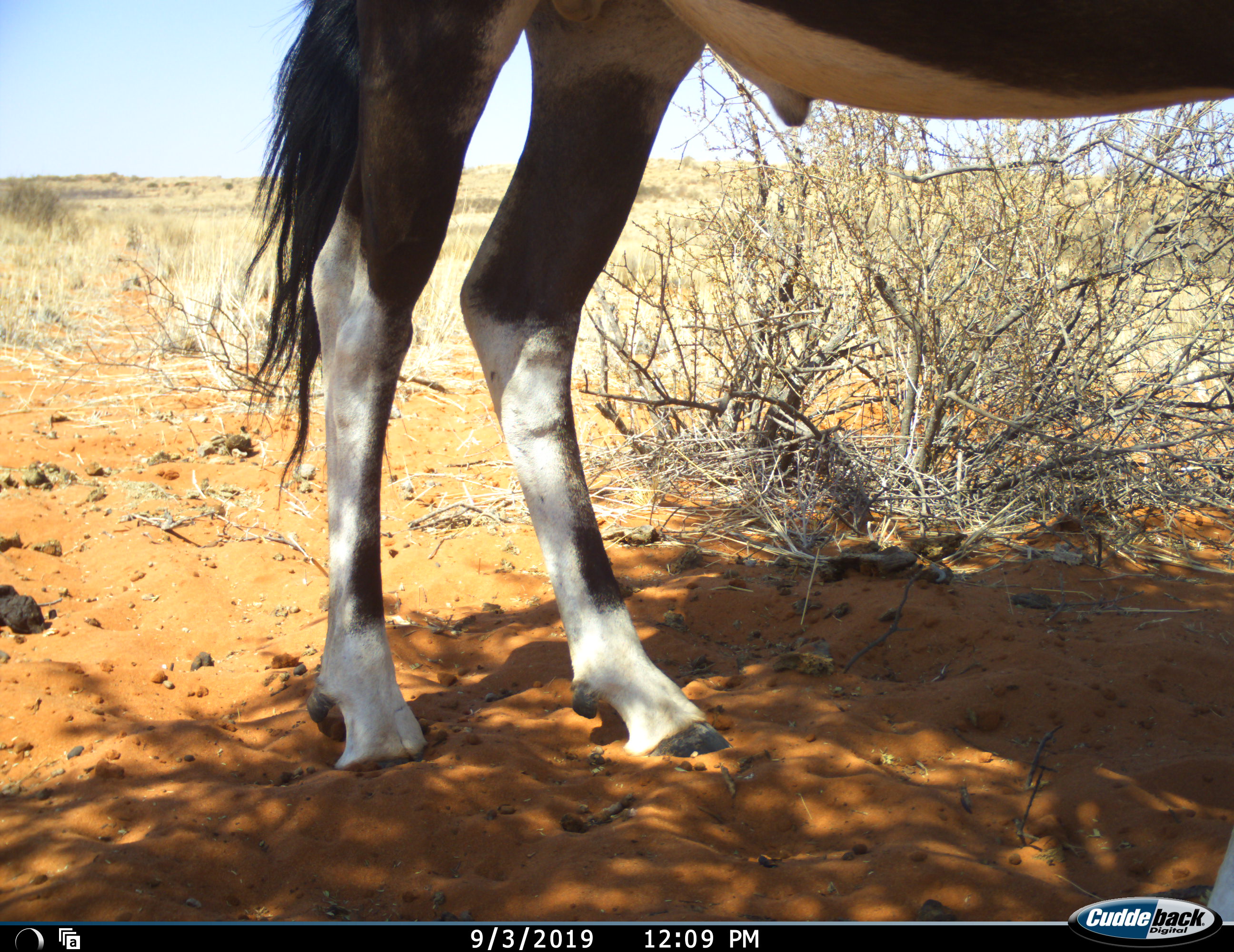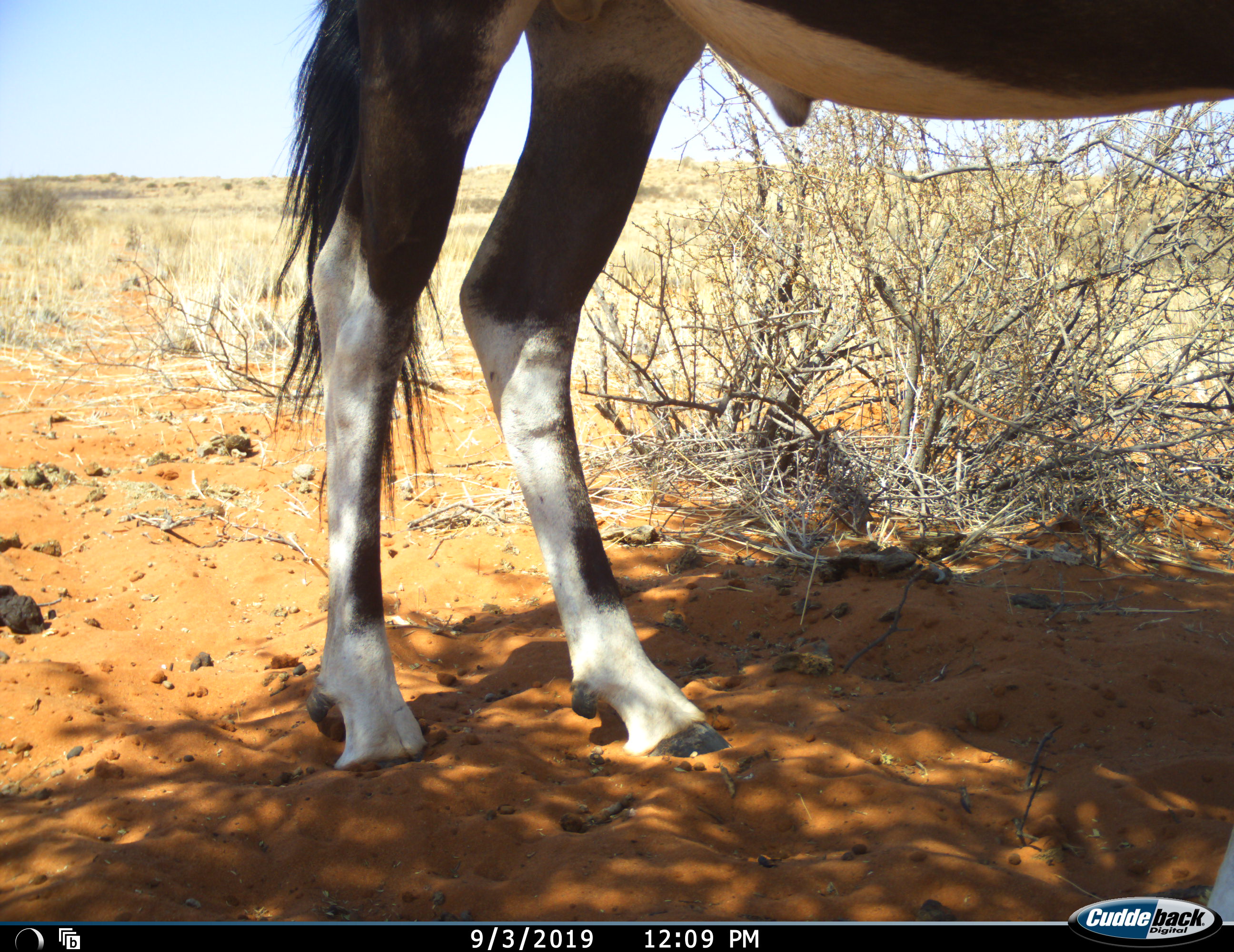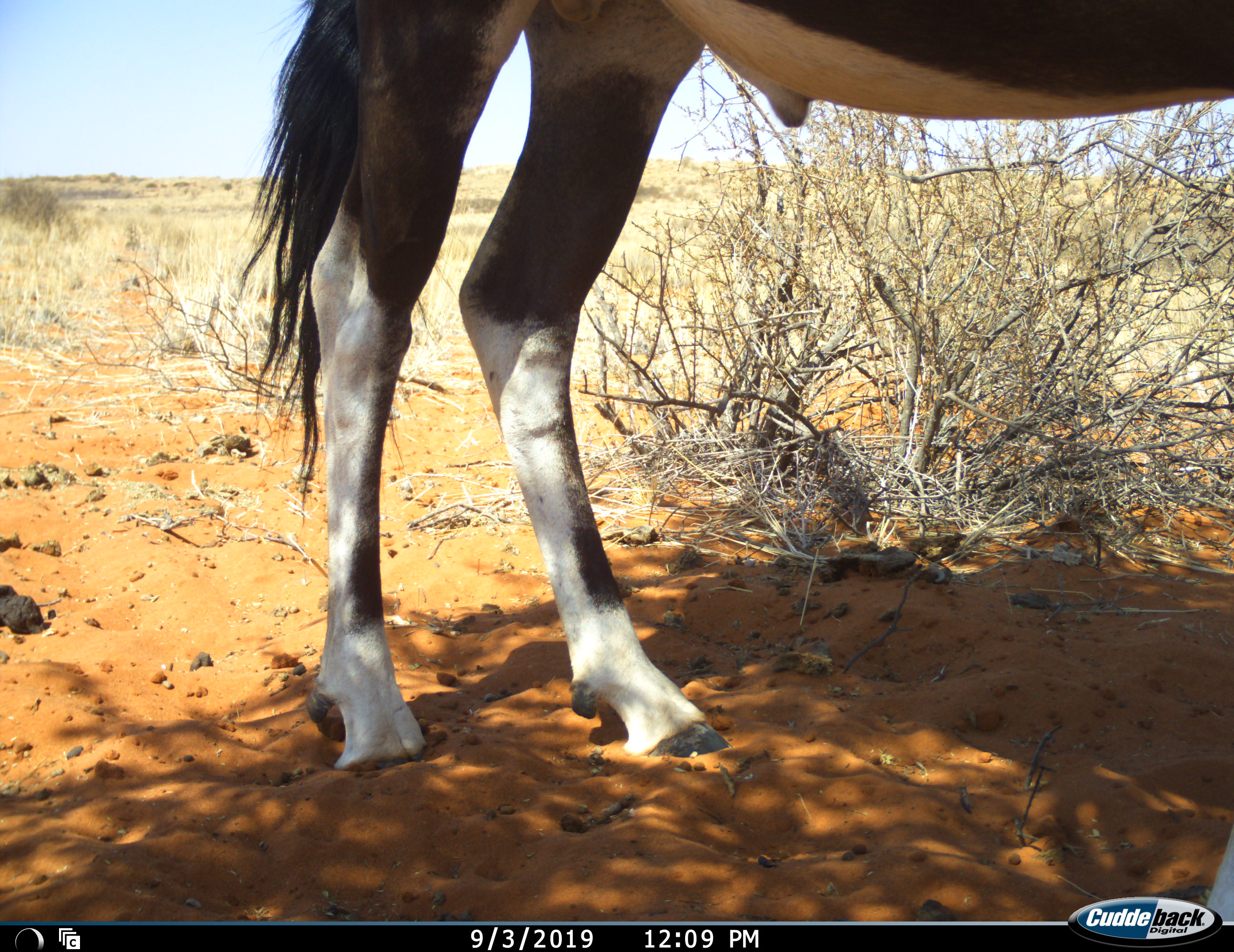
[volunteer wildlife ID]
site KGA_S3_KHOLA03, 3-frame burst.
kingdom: Animalia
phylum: Chordata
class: Mammalia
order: Artiodactyla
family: Bovidae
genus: Oryx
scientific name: Oryx gazella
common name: gemsbok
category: oryx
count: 1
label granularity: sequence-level